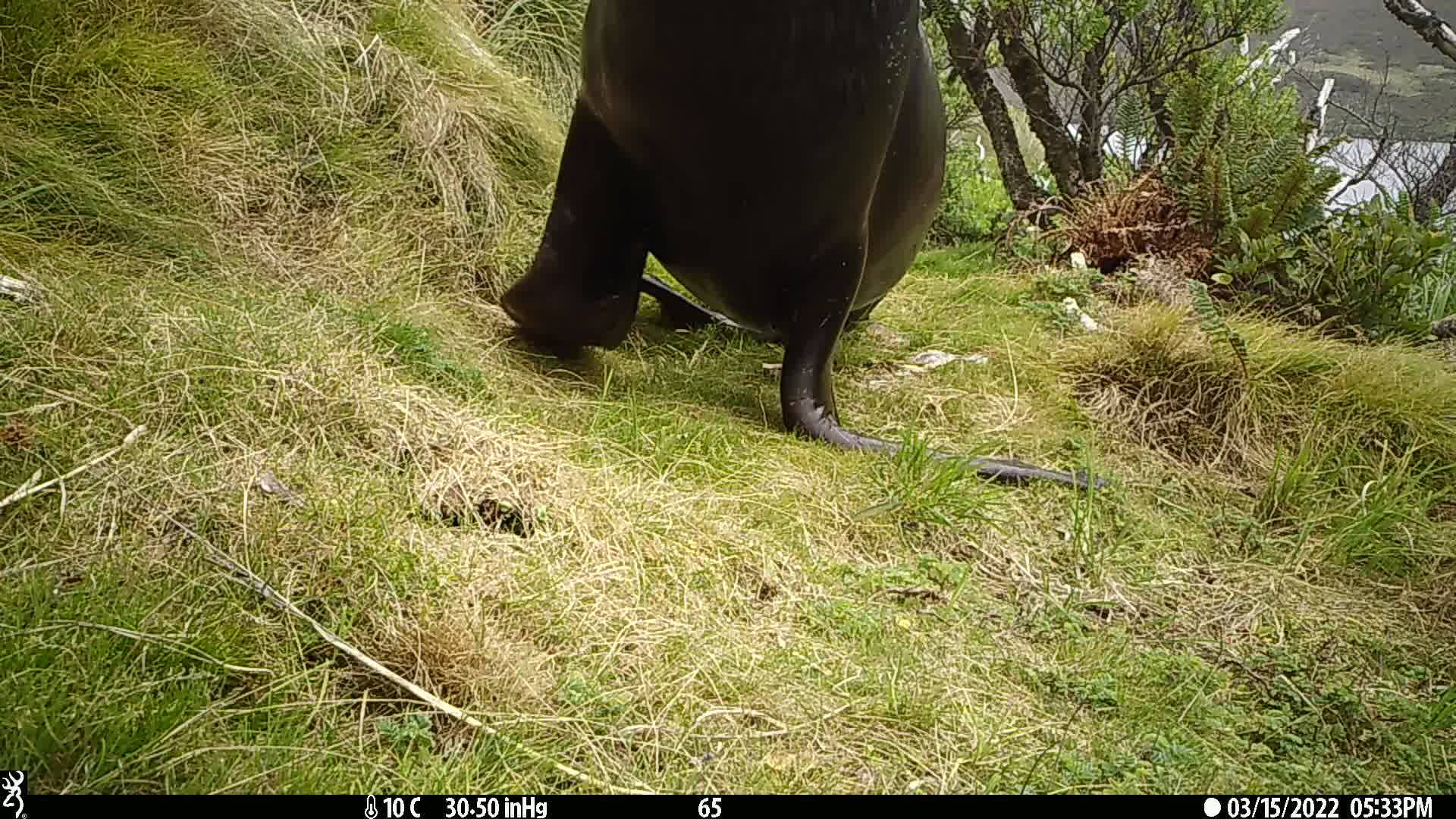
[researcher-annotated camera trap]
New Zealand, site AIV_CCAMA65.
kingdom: Animalia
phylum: Chordata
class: Mammalia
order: Carnivora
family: Otariidae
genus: Phocarctos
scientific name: Phocarctos hookeri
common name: new zealand sea lion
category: sealion